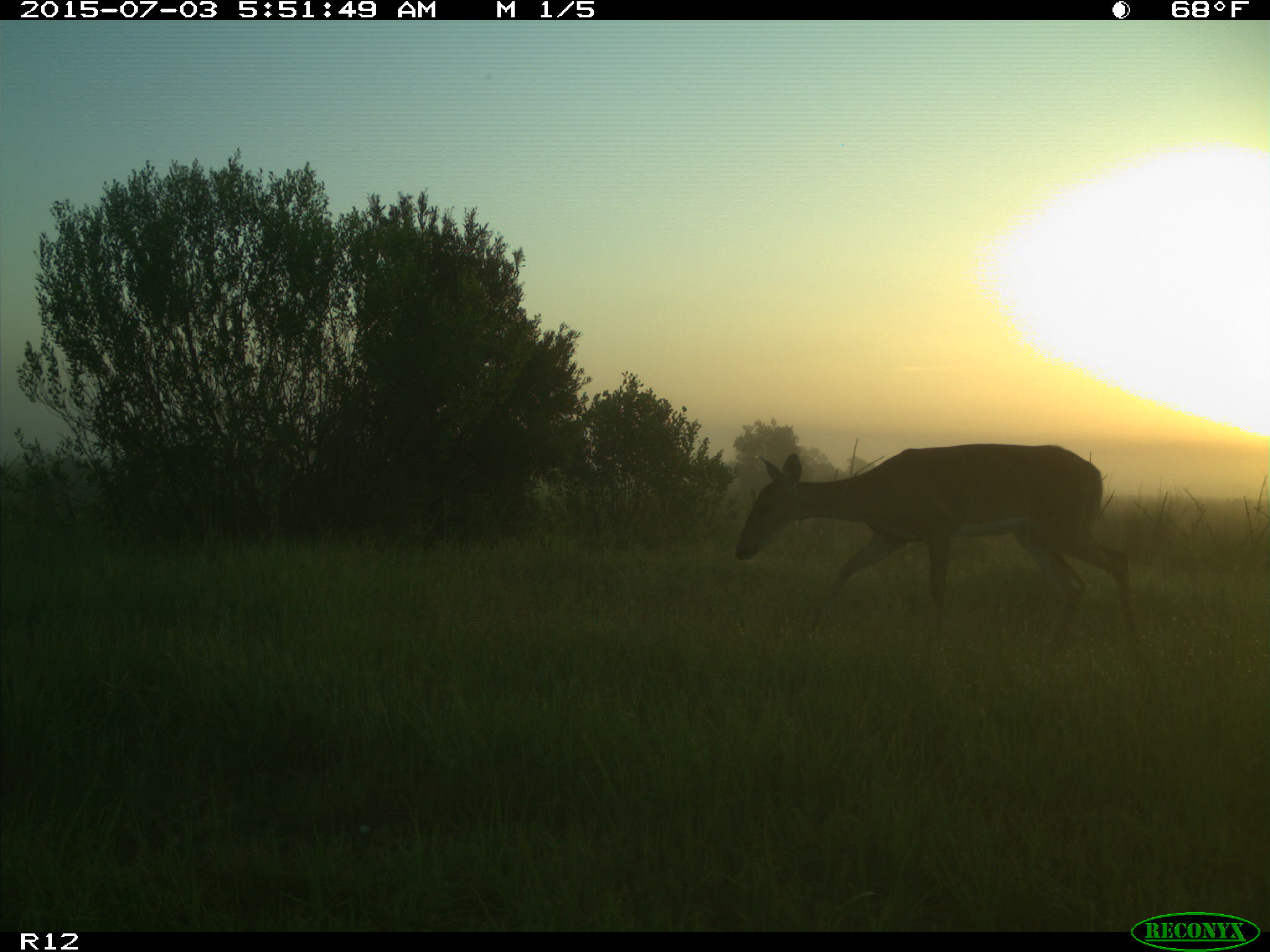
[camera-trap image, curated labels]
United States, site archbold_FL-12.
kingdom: Animalia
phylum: Chordata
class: Mammalia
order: Artiodactyla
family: Cervidae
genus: Odocoileus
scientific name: Odocoileus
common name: deer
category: unidentified deer